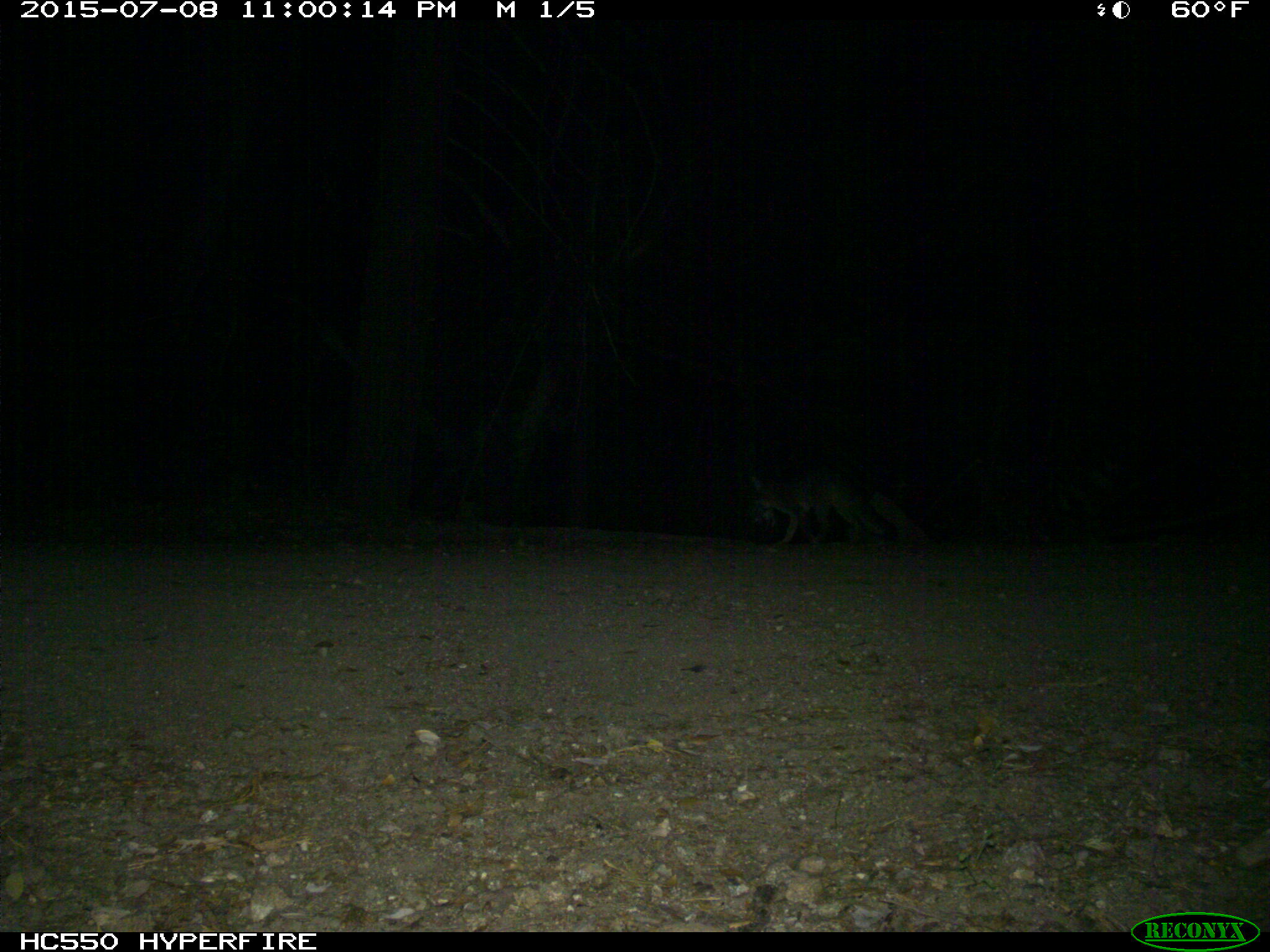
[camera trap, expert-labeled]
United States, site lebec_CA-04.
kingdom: Animalia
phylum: Chordata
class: Mammalia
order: Carnivora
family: Canidae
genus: Urocyon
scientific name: Urocyon cinereoargenteus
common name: gray fox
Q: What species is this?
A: Urocyon cinereoargenteus (gray fox).